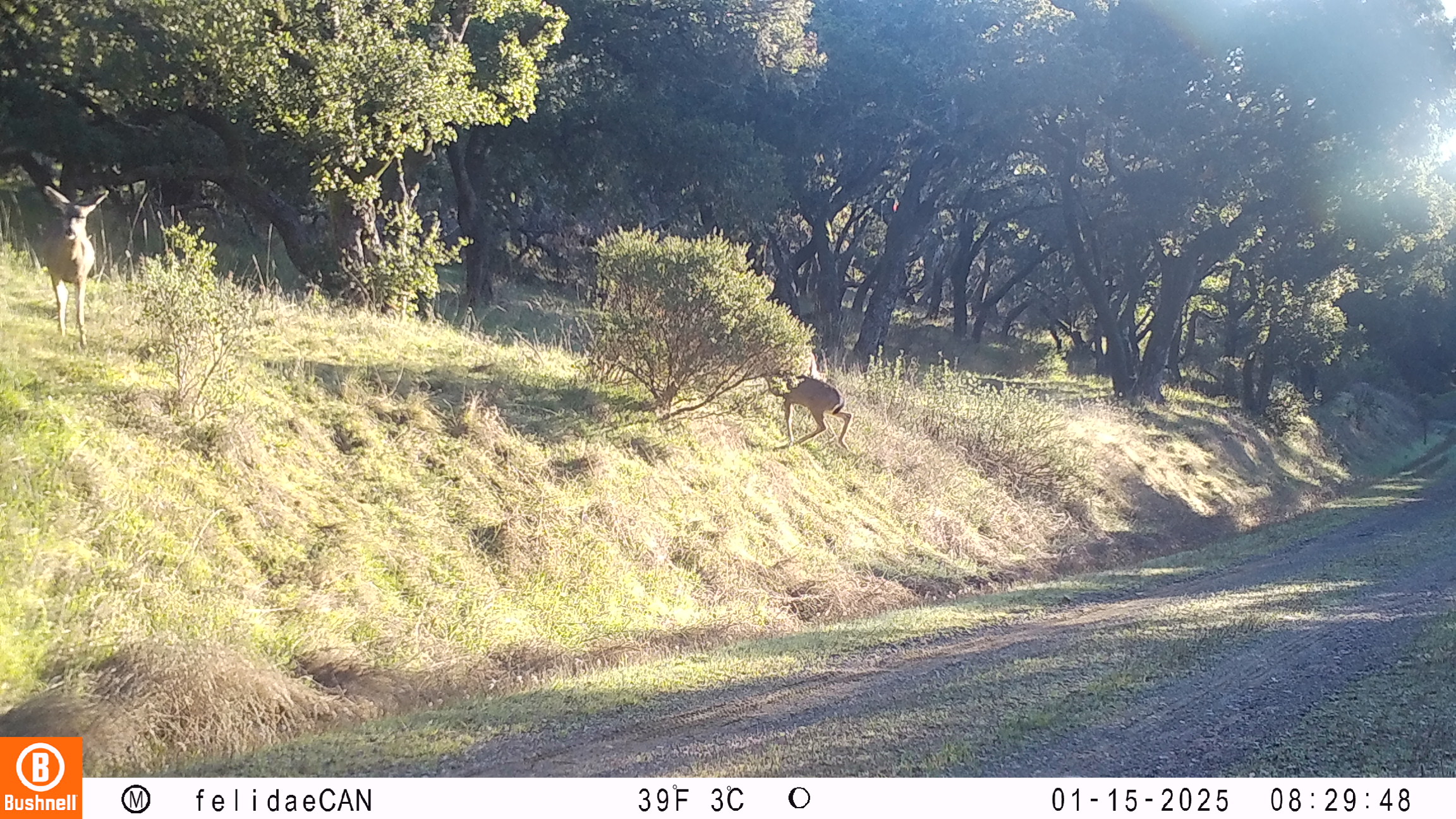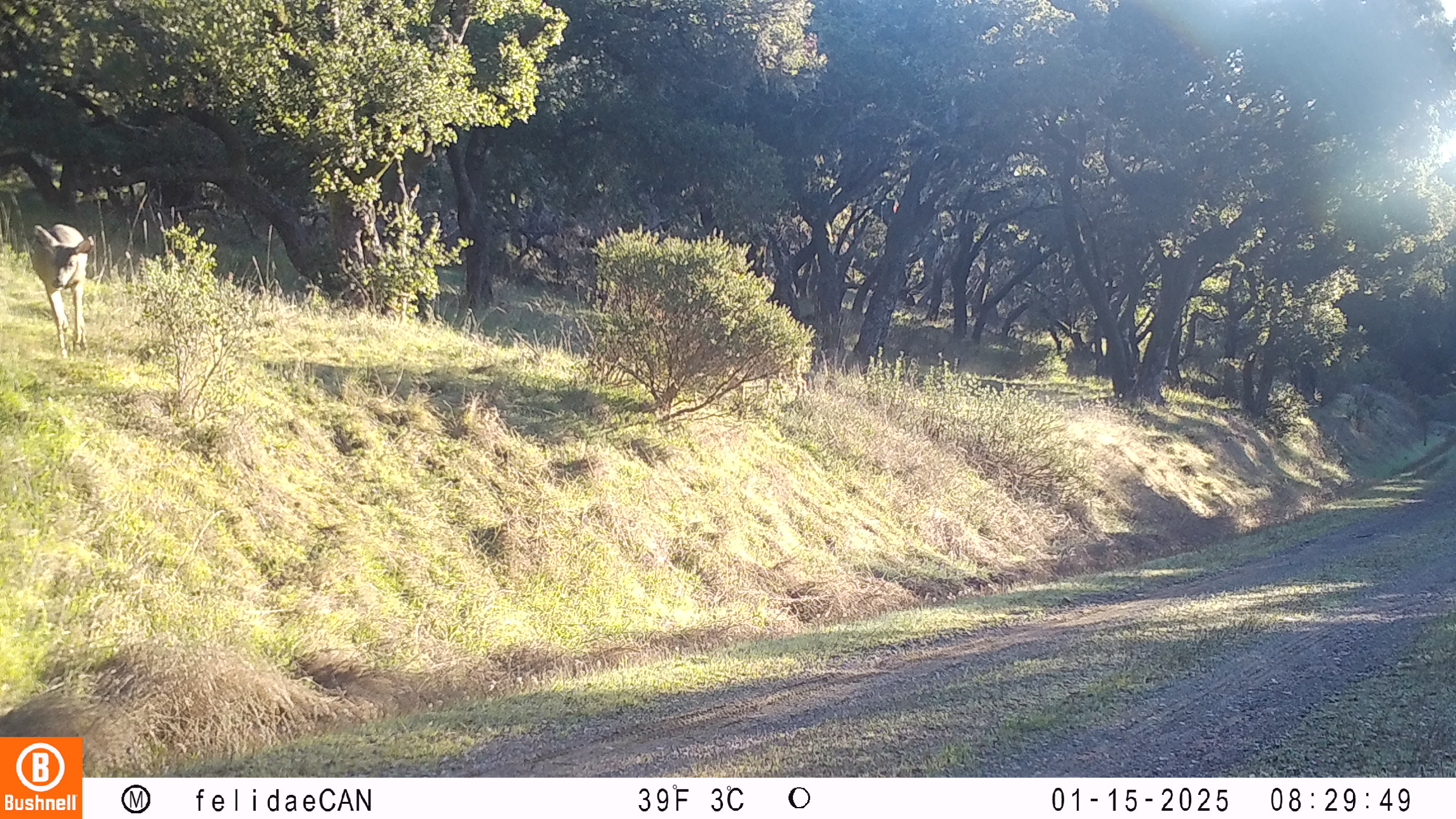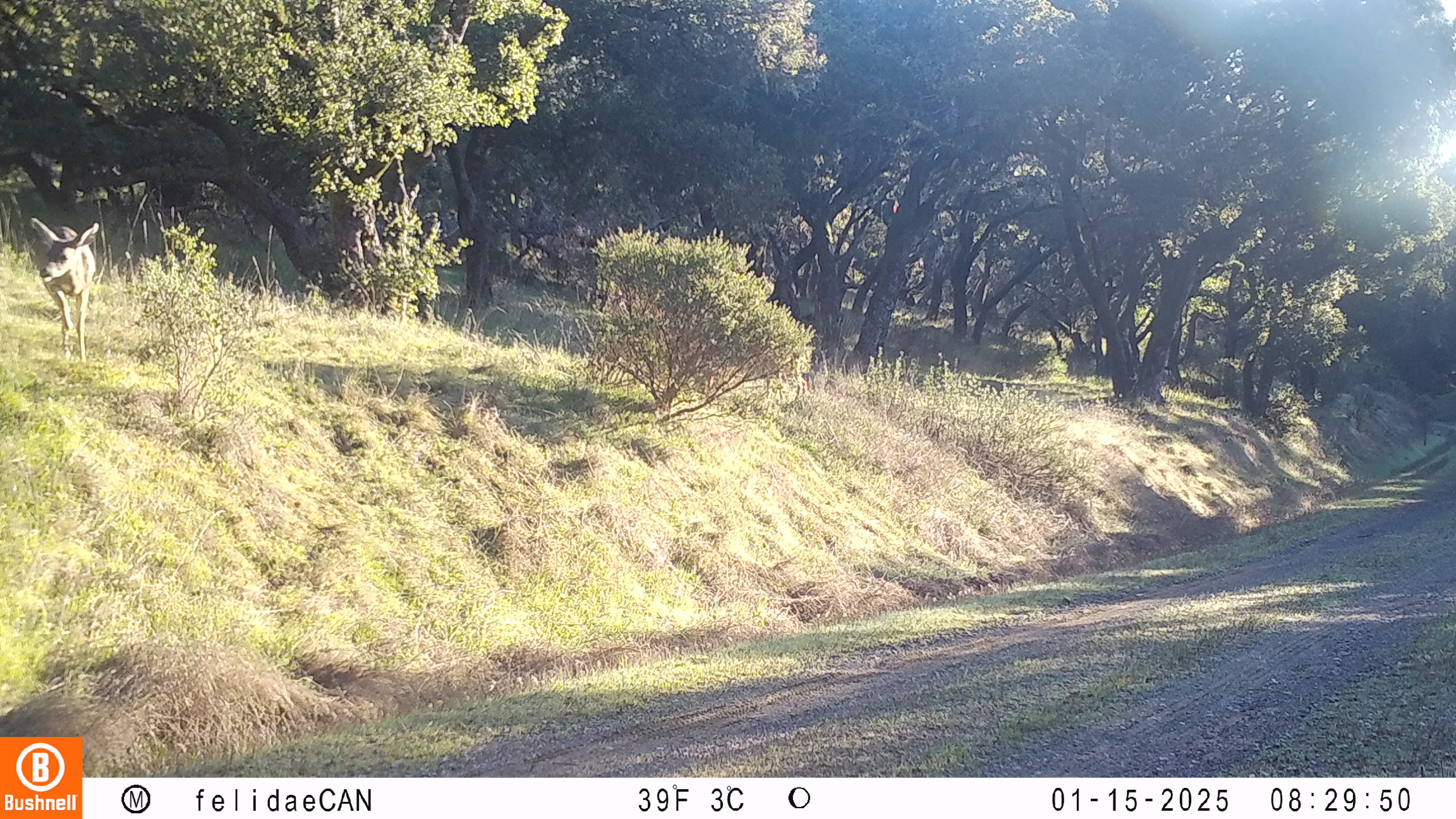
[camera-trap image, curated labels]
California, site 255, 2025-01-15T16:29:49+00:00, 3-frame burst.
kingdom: Animalia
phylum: Chordata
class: Mammalia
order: Artiodactyla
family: Cervidae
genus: Odocoileus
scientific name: Odocoileus hemionus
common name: mule deer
Mule deer (Odocoileus hemionus).